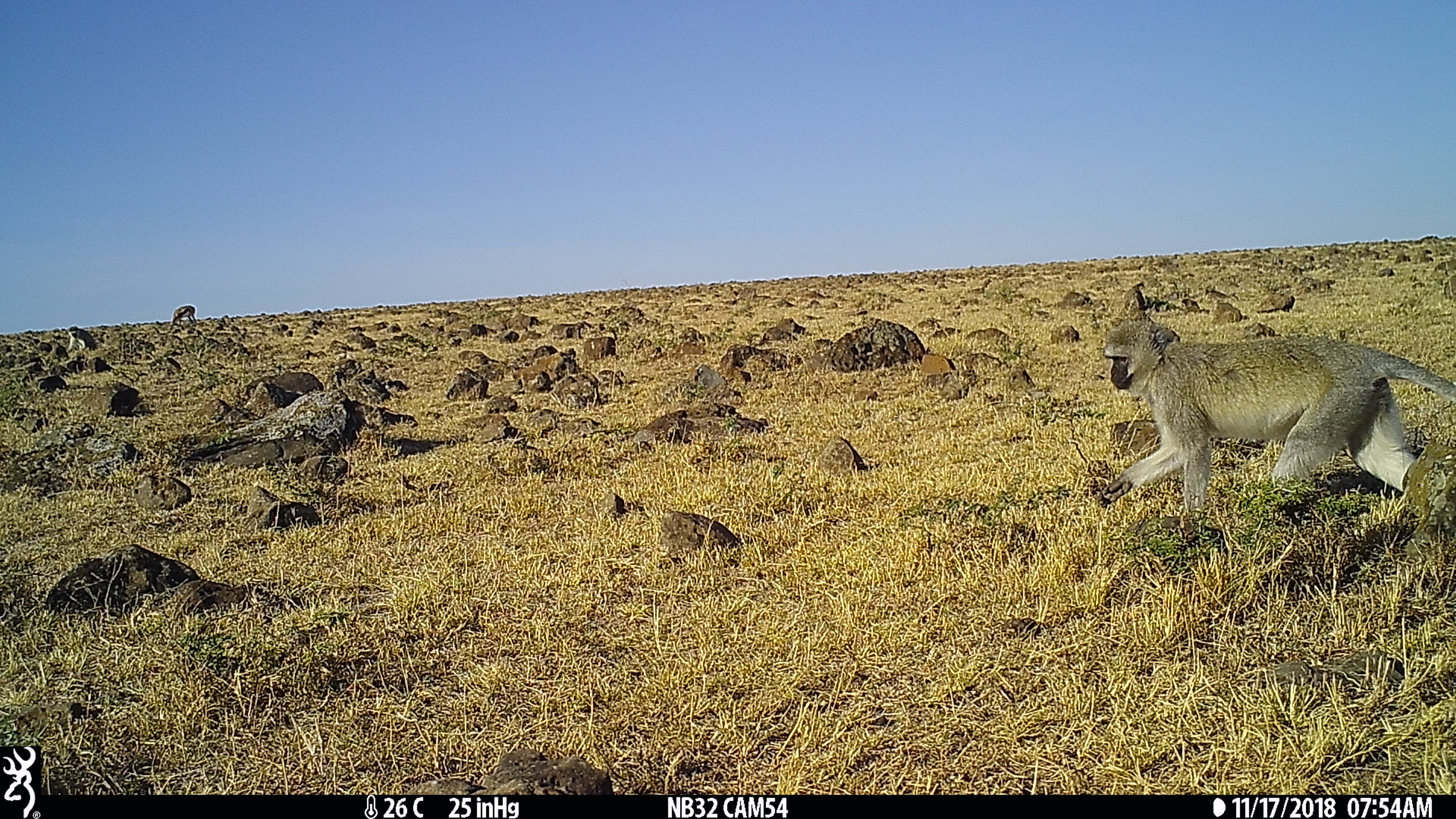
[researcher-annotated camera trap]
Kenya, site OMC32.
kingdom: Animalia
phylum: Chordata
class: Mammalia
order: Primates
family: Cercopithecidae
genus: Chlorocebus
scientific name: Chlorocebus pygerythrus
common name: vervet monkey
Vervet monkey (Chlorocebus pygerythrus).